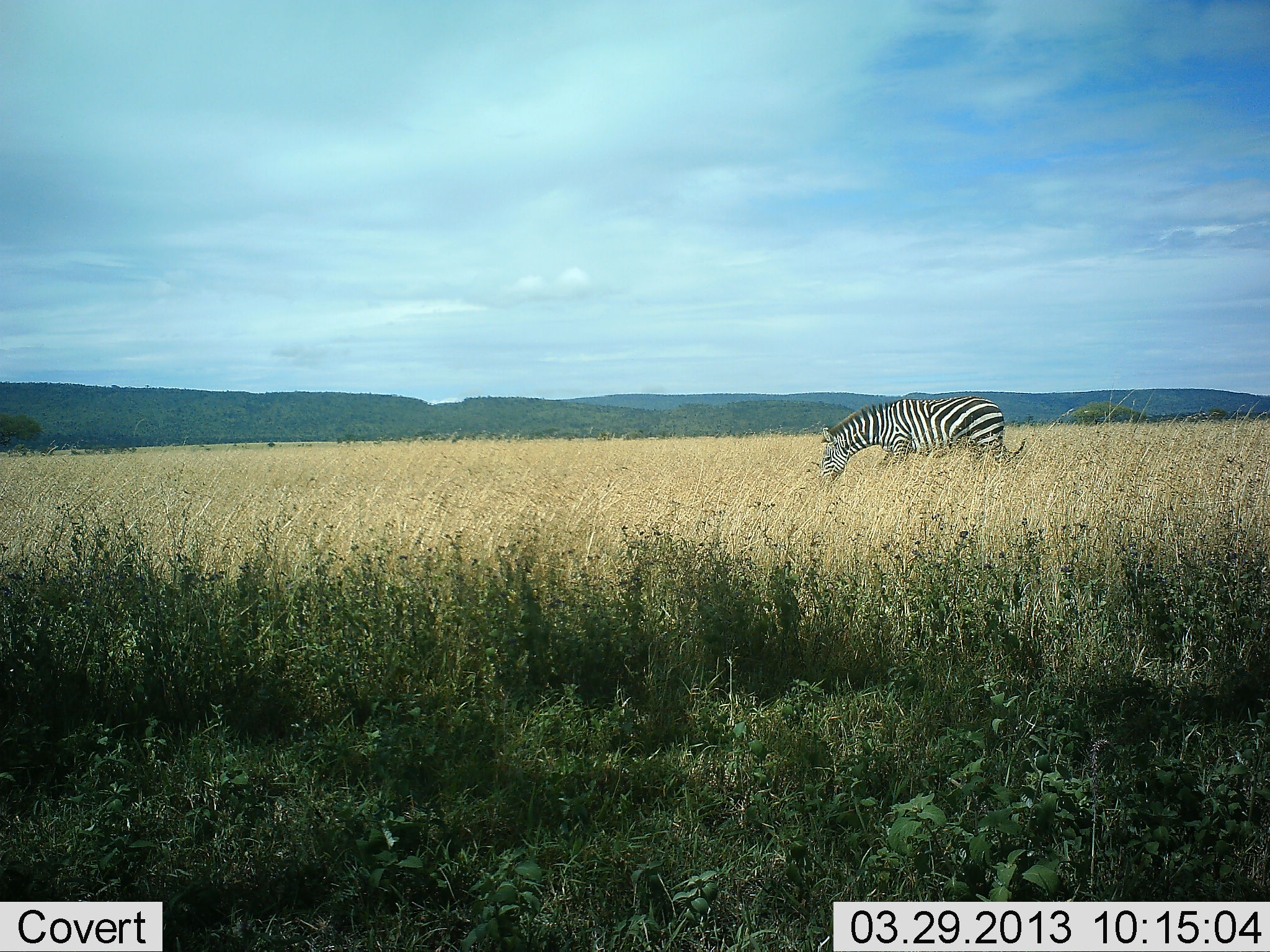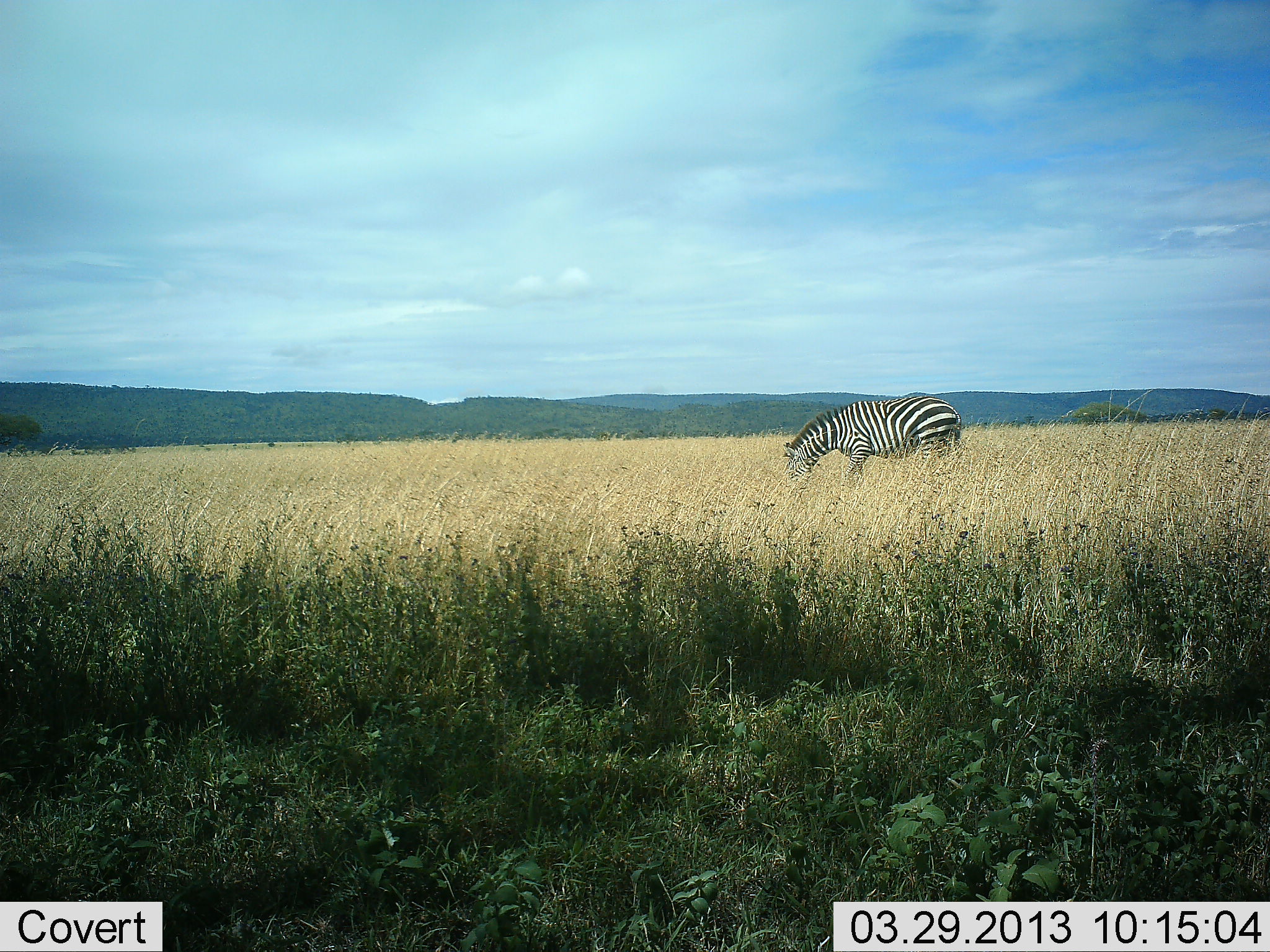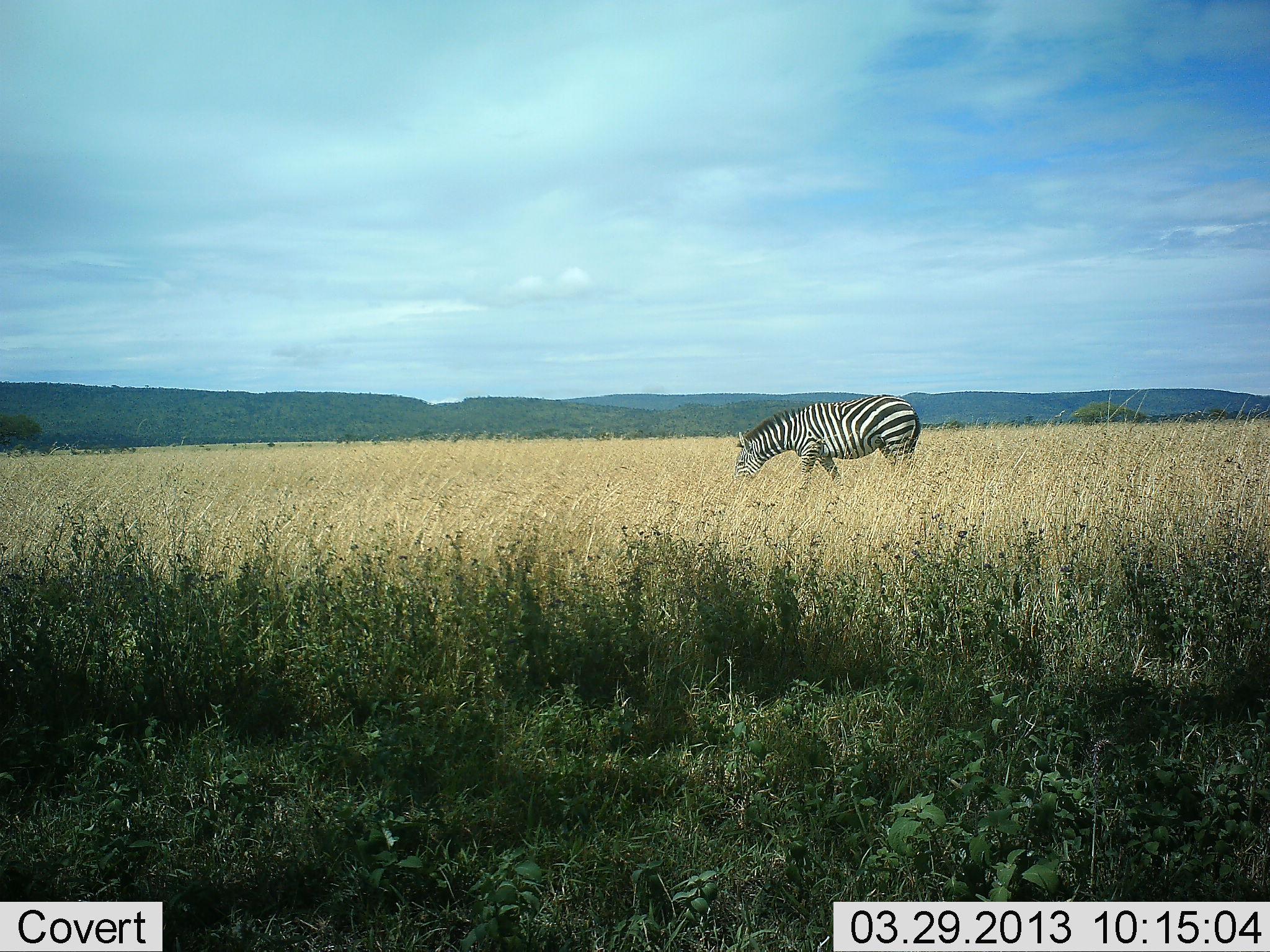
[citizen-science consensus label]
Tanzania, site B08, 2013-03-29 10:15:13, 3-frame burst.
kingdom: Animalia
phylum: Chordata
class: Mammalia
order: Perissodactyla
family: Equidae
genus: Equus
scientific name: Equus quagga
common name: plains zebra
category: zebra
Zebra (plains zebra) (Equus quagga), count 1. Behavior (volunteer vote fractions): standing 0%, resting 0%, moving 64%, interacting 0%. Young present (vote fraction): 0%. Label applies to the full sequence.